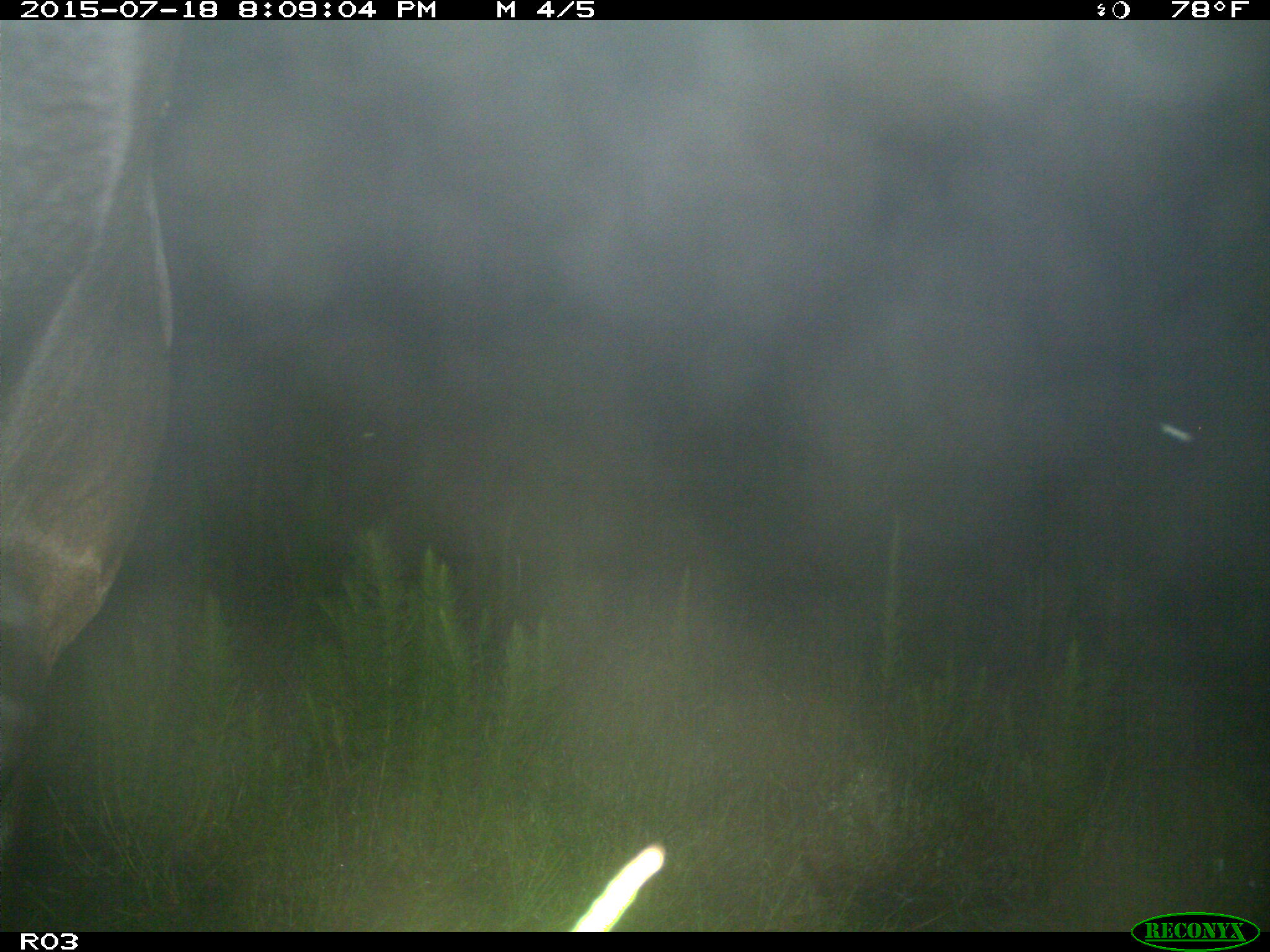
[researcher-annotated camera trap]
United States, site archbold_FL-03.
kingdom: Animalia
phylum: Chordata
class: Mammalia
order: Artiodactyla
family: Bovidae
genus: Bos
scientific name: Bos taurus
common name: domestic cow